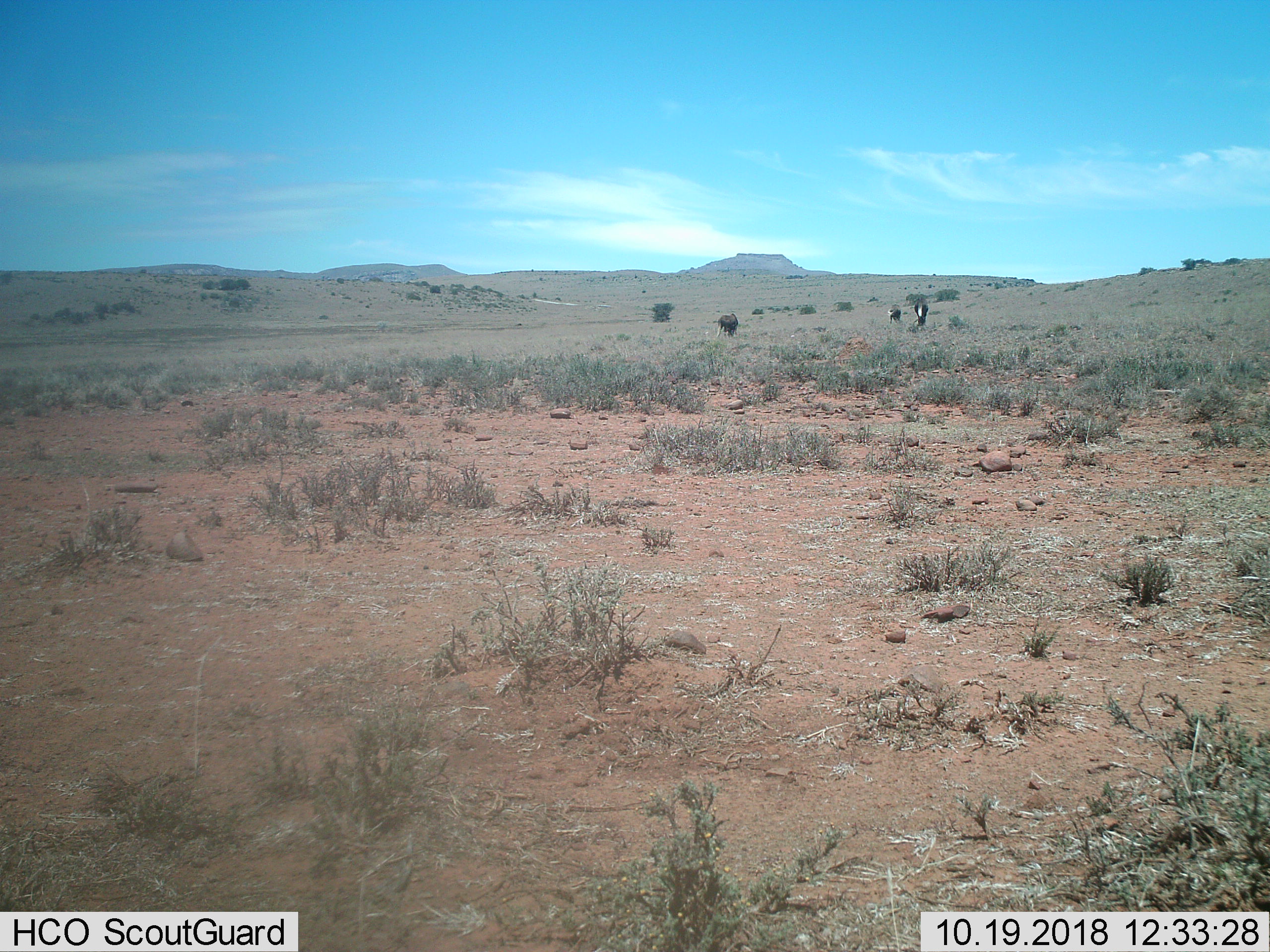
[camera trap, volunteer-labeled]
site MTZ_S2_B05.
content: unidentified animal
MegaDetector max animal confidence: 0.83